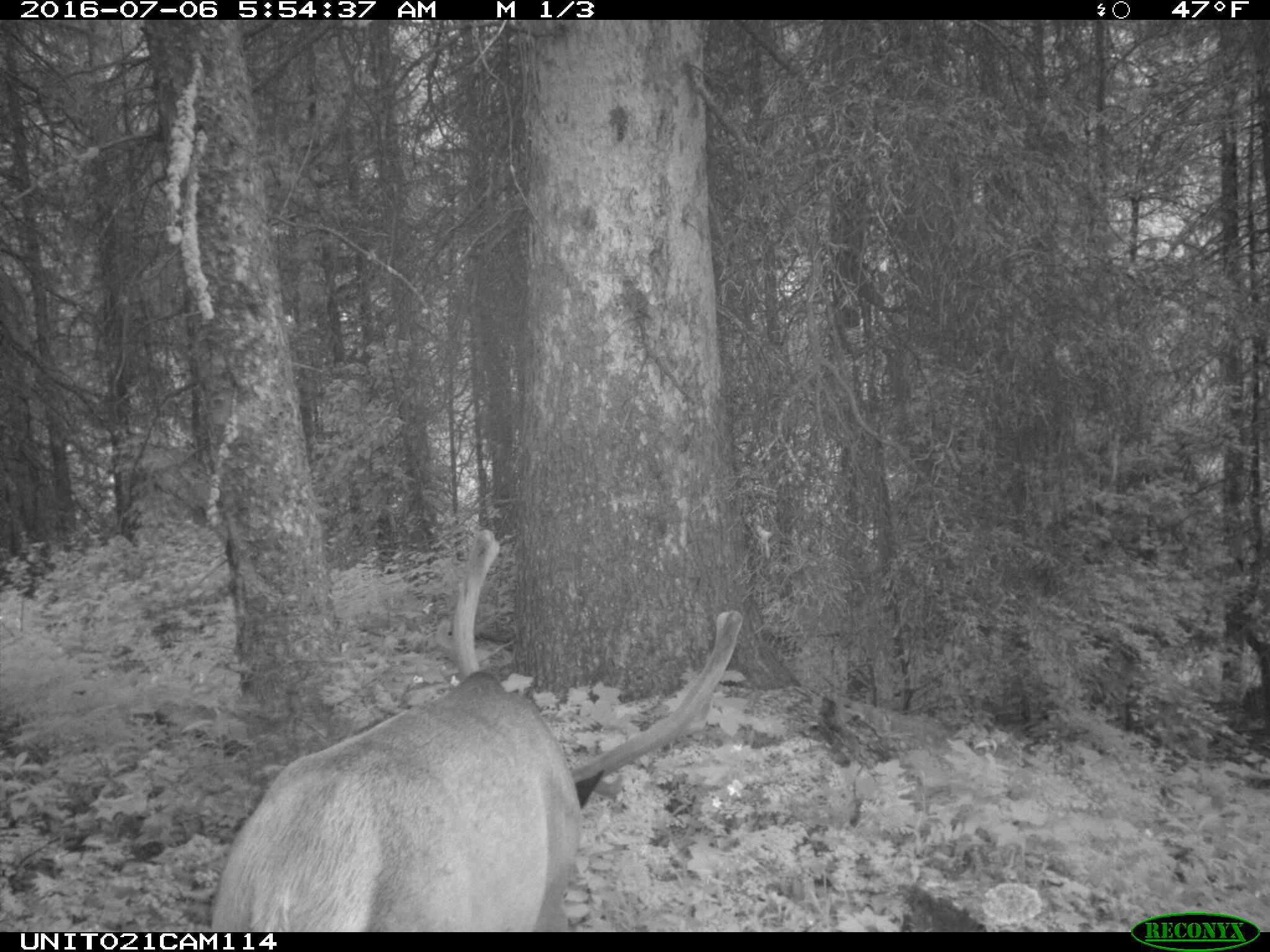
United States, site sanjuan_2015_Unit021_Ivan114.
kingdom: Animalia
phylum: Chordata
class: Mammalia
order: Artiodactyla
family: Cervidae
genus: Cervus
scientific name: Cervus elaphus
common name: red deer